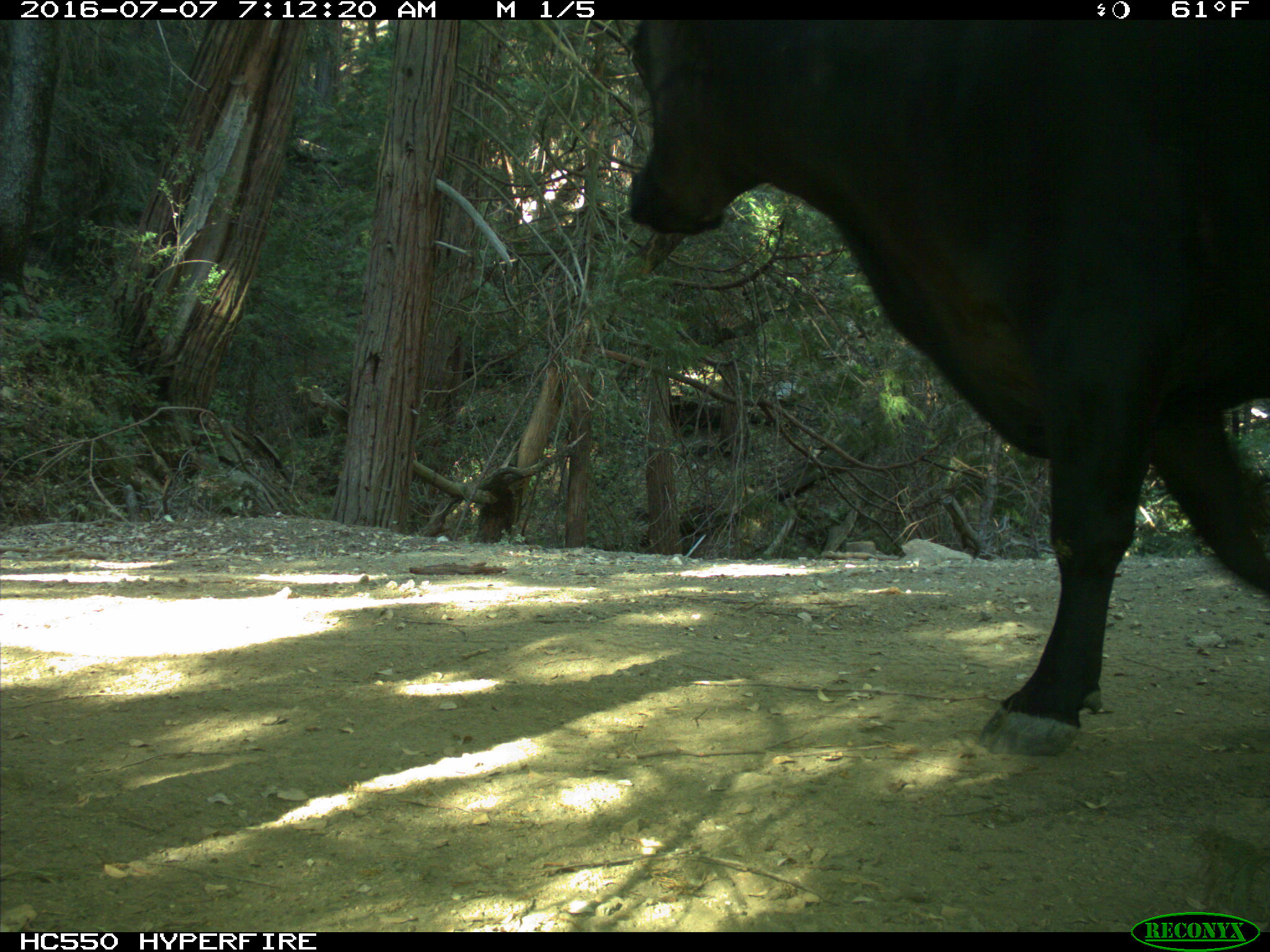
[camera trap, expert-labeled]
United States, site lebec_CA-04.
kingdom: Animalia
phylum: Chordata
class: Mammalia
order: Artiodactyla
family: Bovidae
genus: Bos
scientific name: Bos taurus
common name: domestic cow